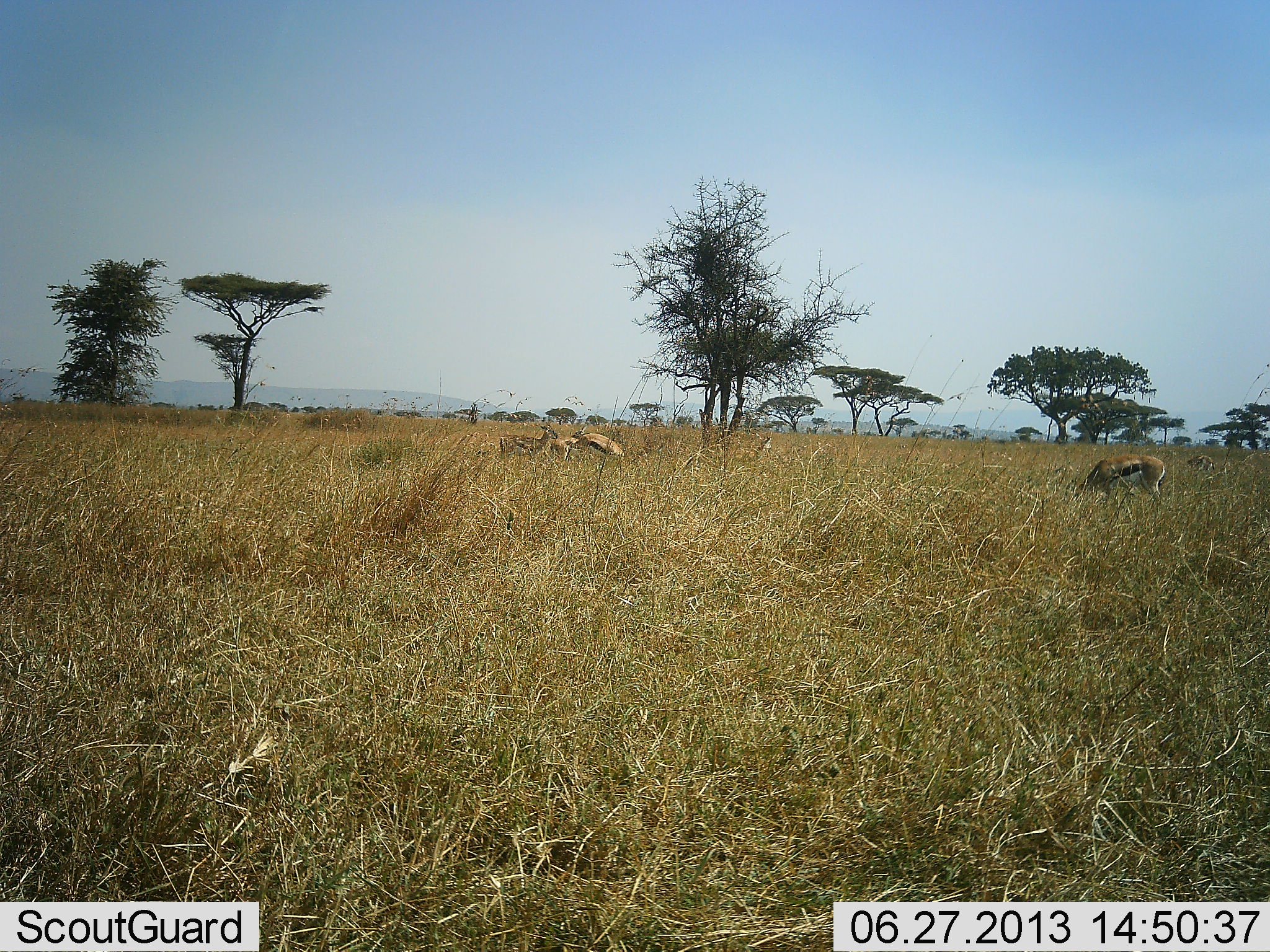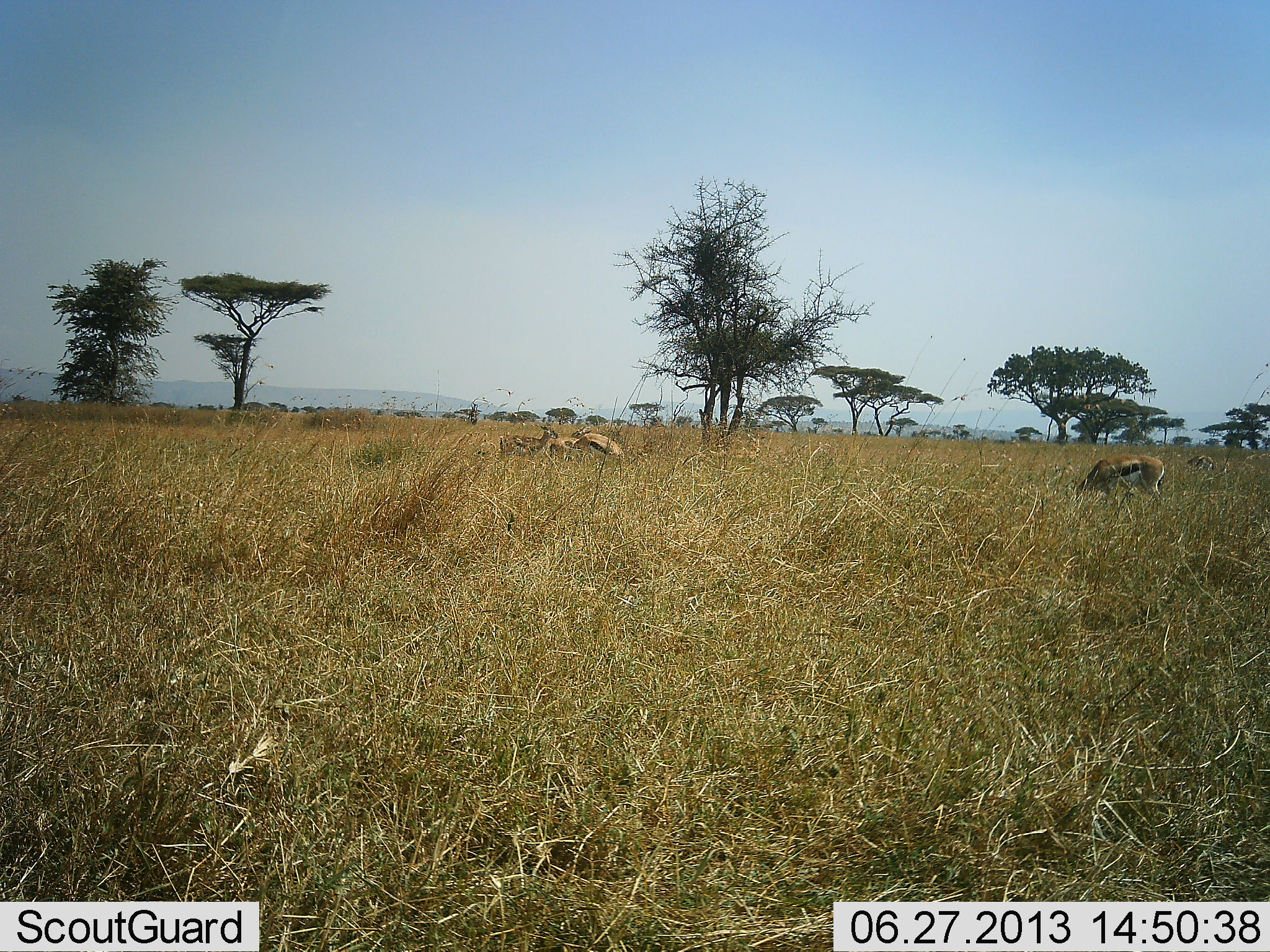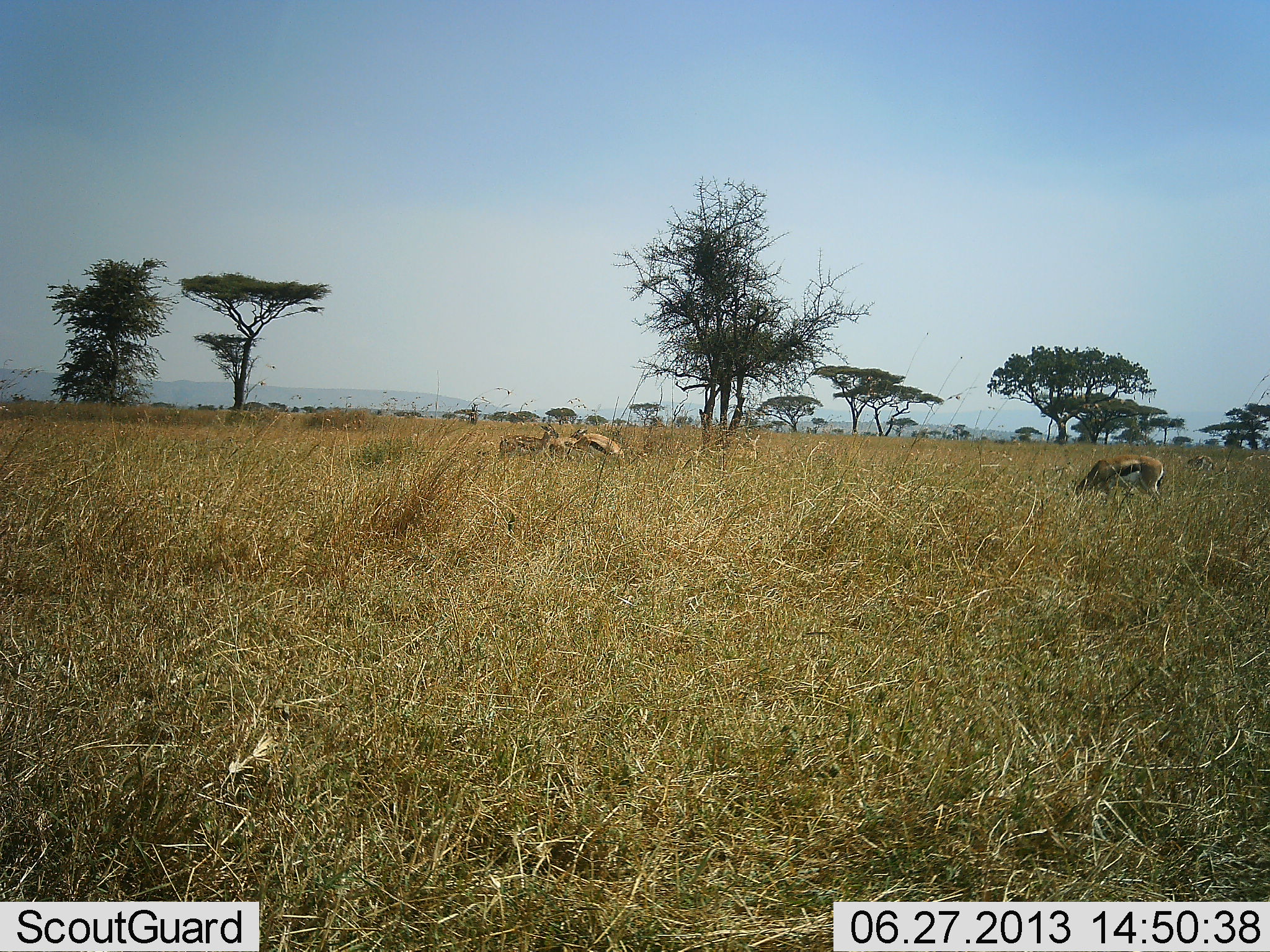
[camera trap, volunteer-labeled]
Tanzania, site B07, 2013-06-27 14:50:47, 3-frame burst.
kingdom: Animalia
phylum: Chordata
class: Mammalia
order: Artiodactyla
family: Bovidae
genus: Eudorcas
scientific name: Eudorcas thomsonii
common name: thomson's gazelle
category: gazellethomsons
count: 4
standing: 70%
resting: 10%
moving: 10%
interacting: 0%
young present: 0%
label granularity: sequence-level